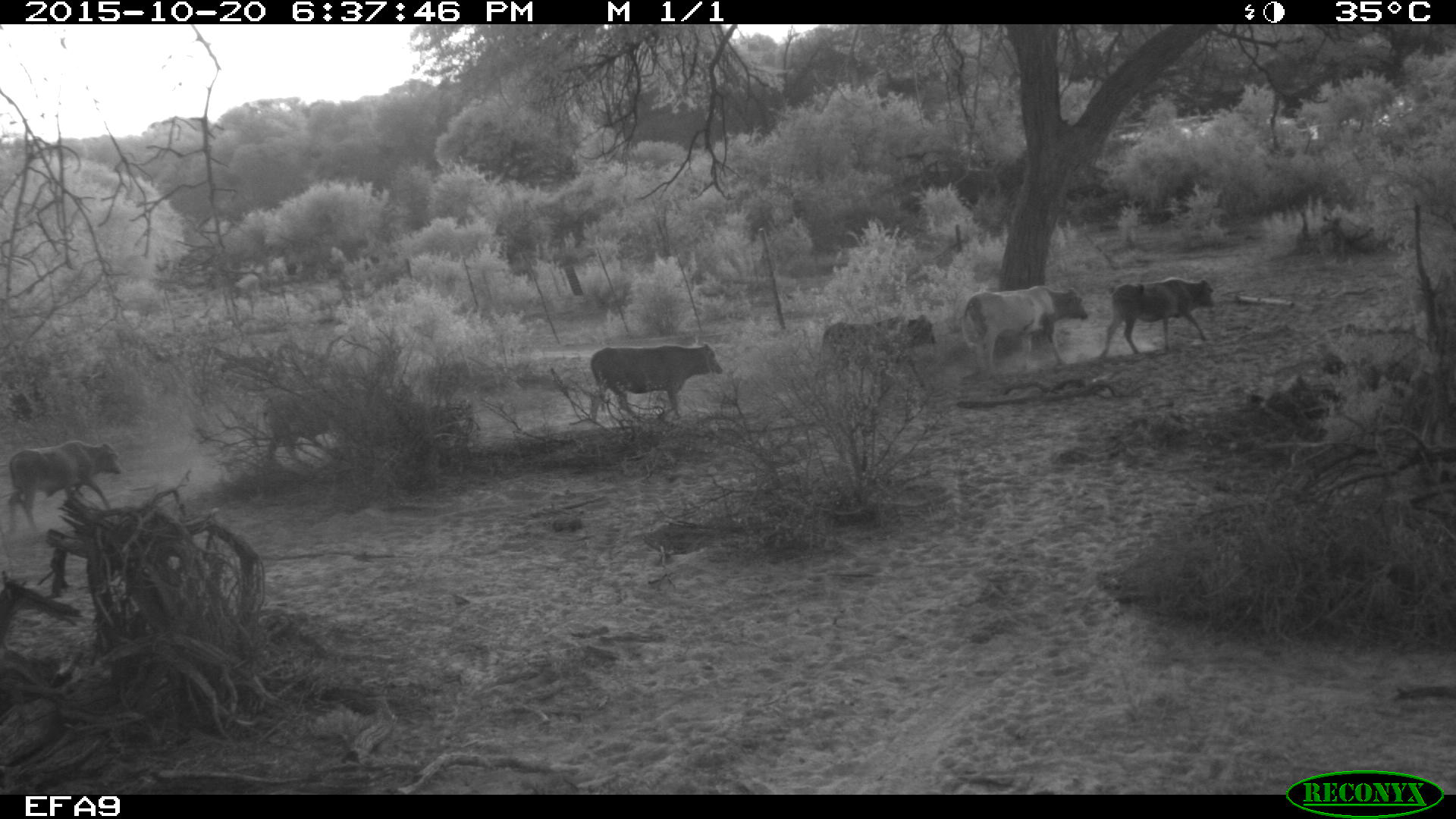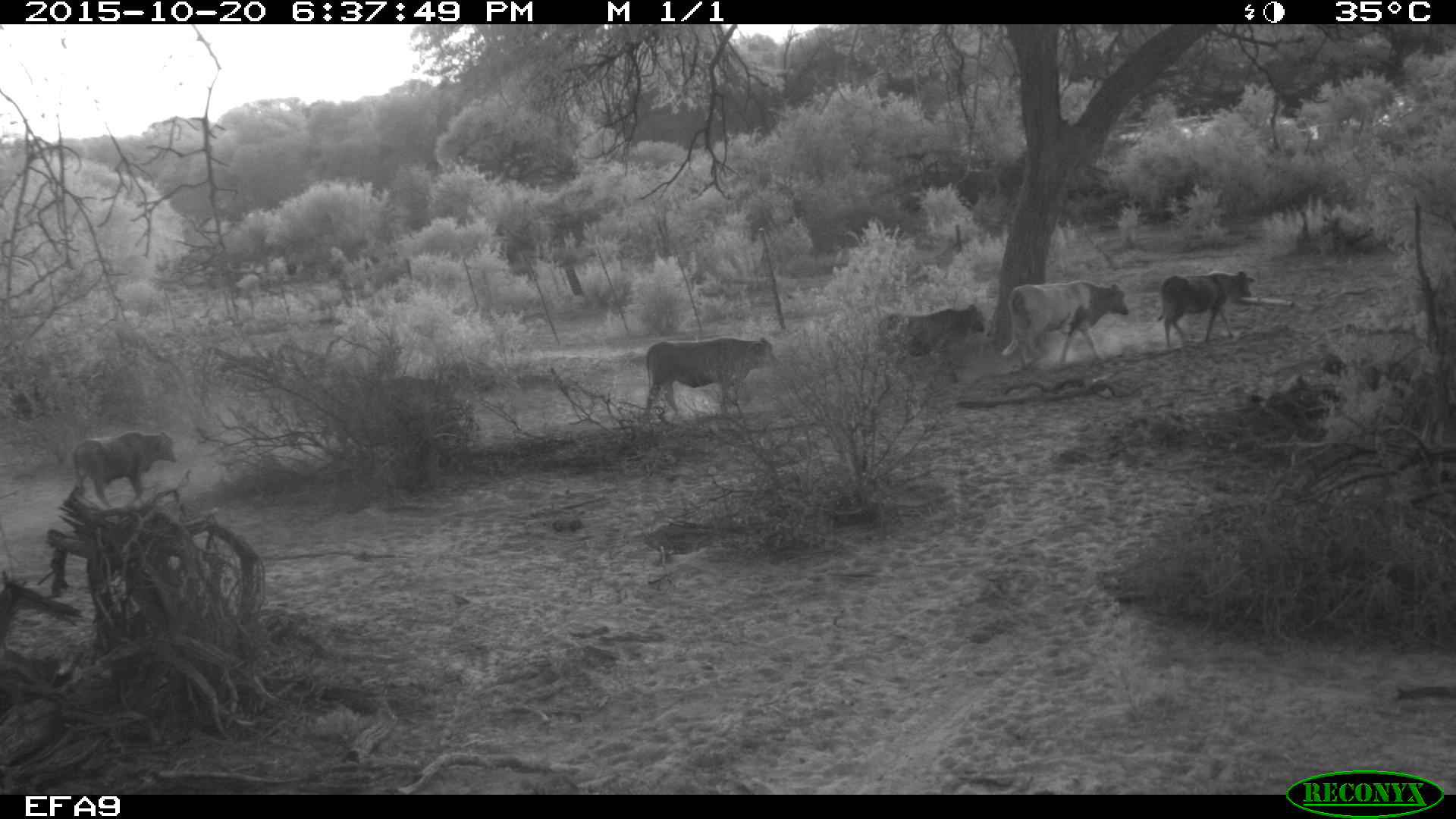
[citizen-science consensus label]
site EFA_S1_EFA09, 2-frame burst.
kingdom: Animalia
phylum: Chordata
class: Mammalia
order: Artiodactyla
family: Bovidae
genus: Bos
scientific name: Bos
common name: cattle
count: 5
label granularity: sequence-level